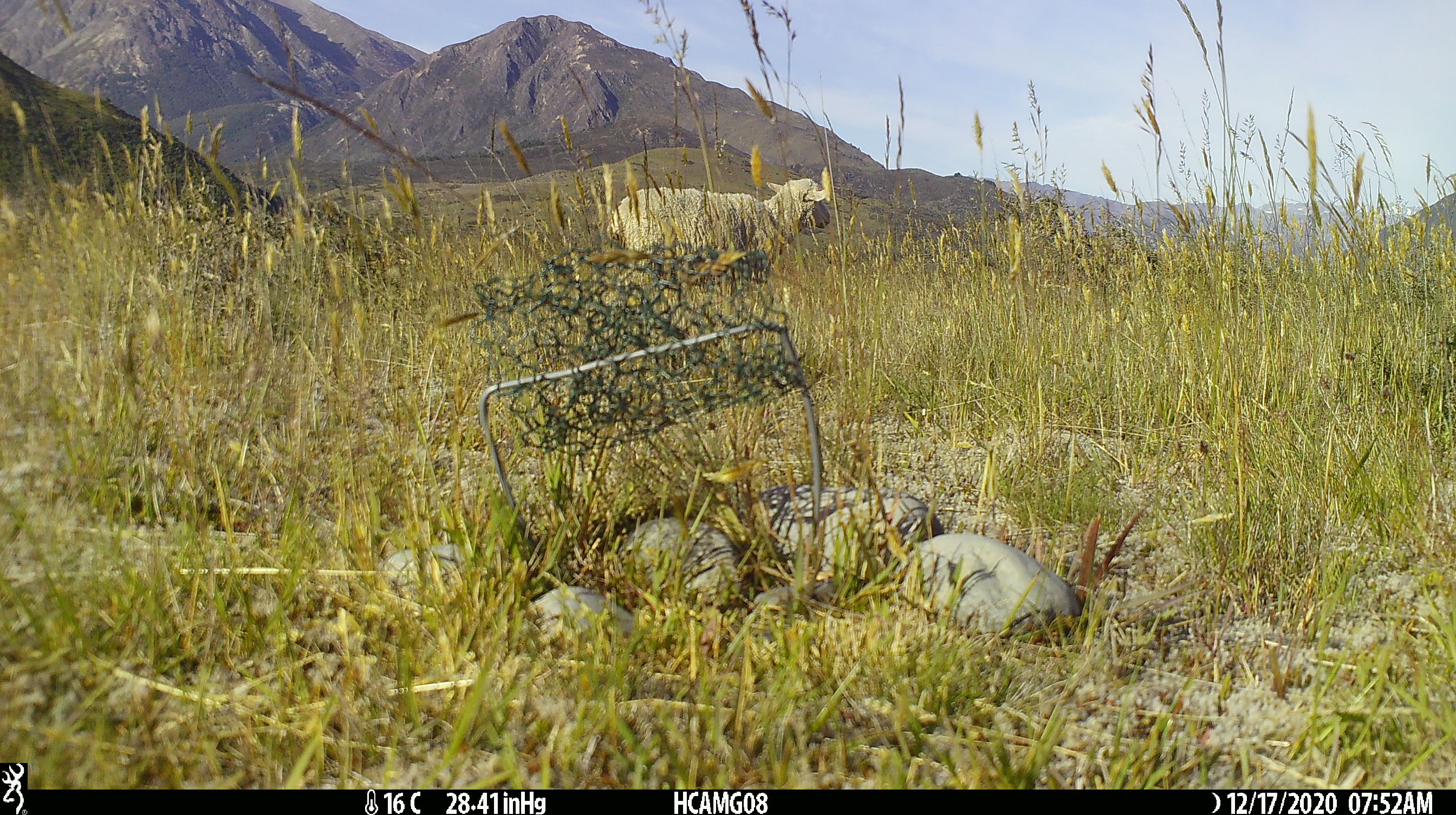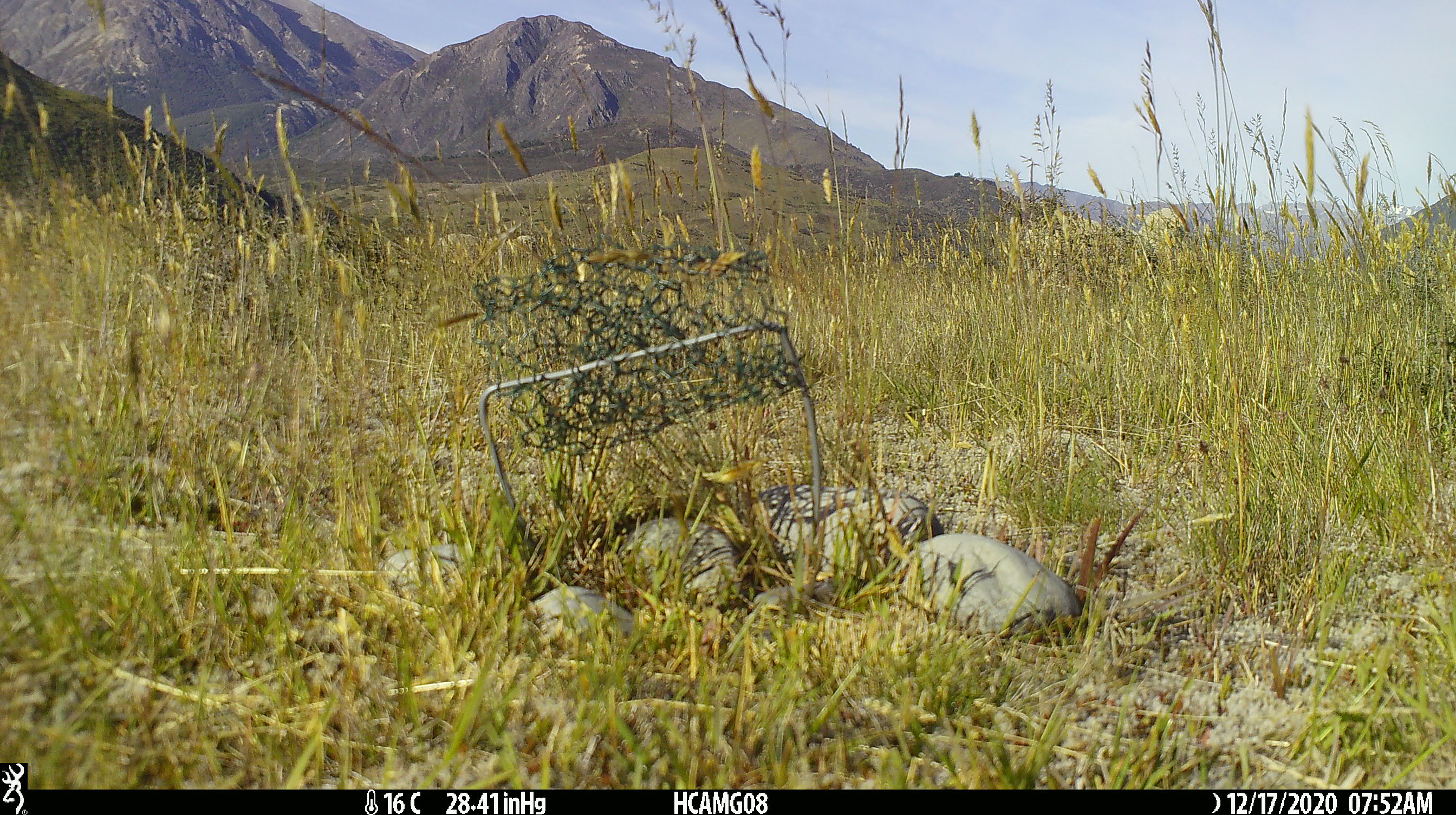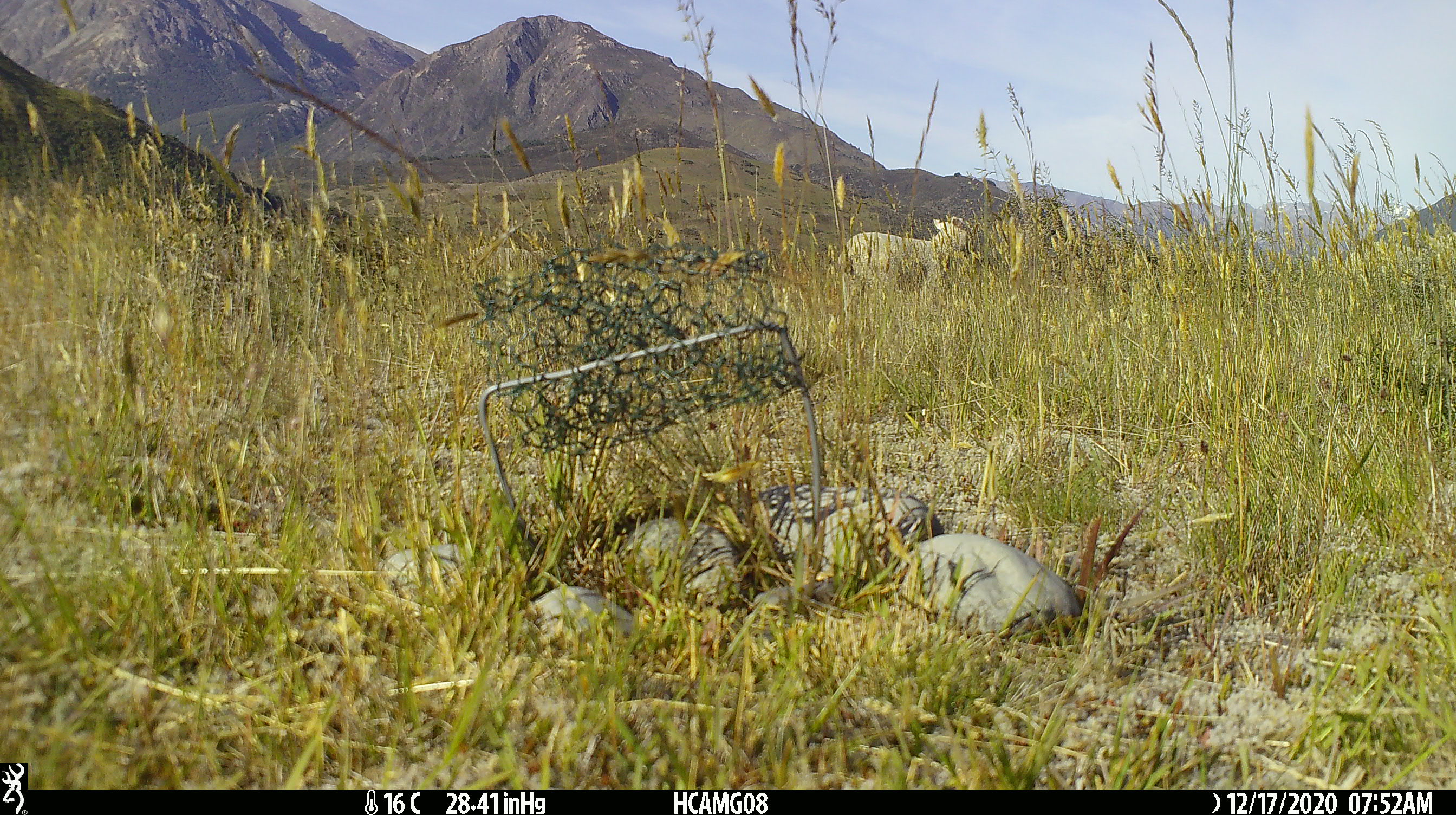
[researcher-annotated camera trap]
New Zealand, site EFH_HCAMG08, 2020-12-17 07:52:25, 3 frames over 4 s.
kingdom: Animalia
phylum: Chordata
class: Mammalia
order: Artiodactyla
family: Bovidae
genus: Ovis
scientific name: Ovis aries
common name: domestic sheep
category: sheep